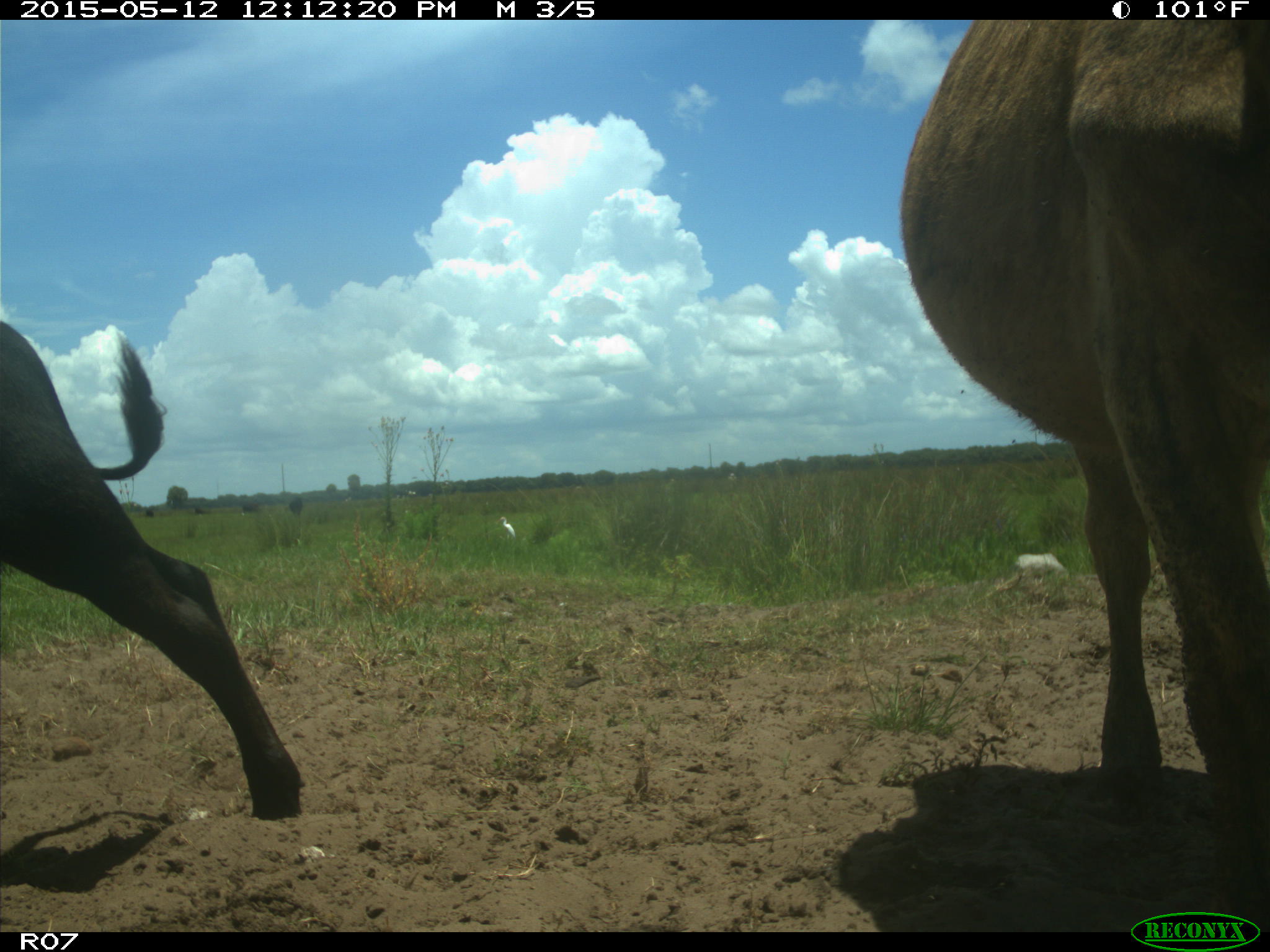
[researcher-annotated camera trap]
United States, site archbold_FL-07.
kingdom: Animalia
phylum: Chordata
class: Mammalia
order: Artiodactyla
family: Bovidae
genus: Bos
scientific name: Bos taurus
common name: domestic cow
Bos taurus (domestic cow).